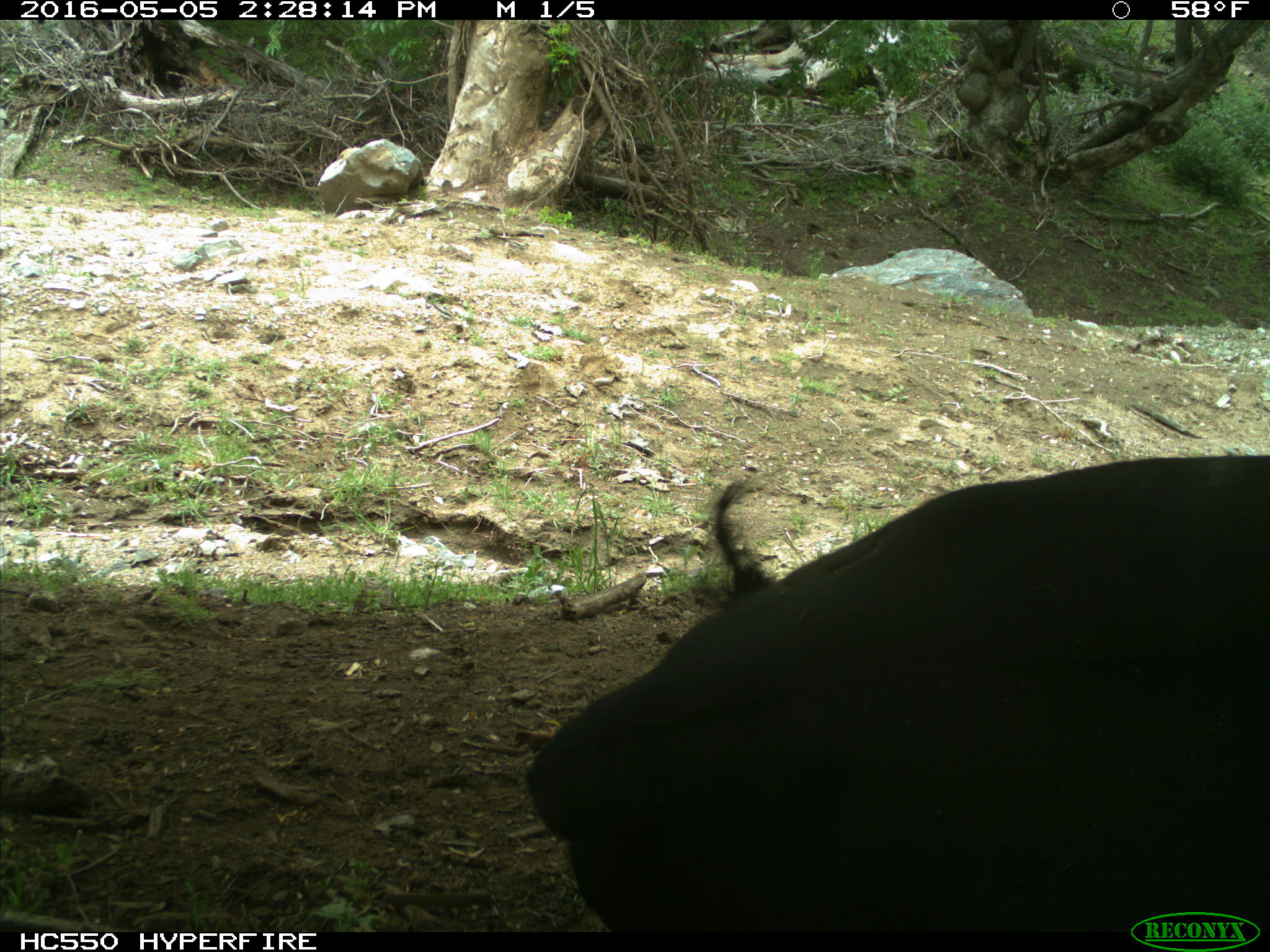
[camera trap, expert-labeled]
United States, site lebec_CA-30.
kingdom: Animalia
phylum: Chordata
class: Mammalia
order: Artiodactyla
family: Bovidae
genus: Bos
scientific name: Bos taurus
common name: domestic cow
Bos taurus (domestic cow).